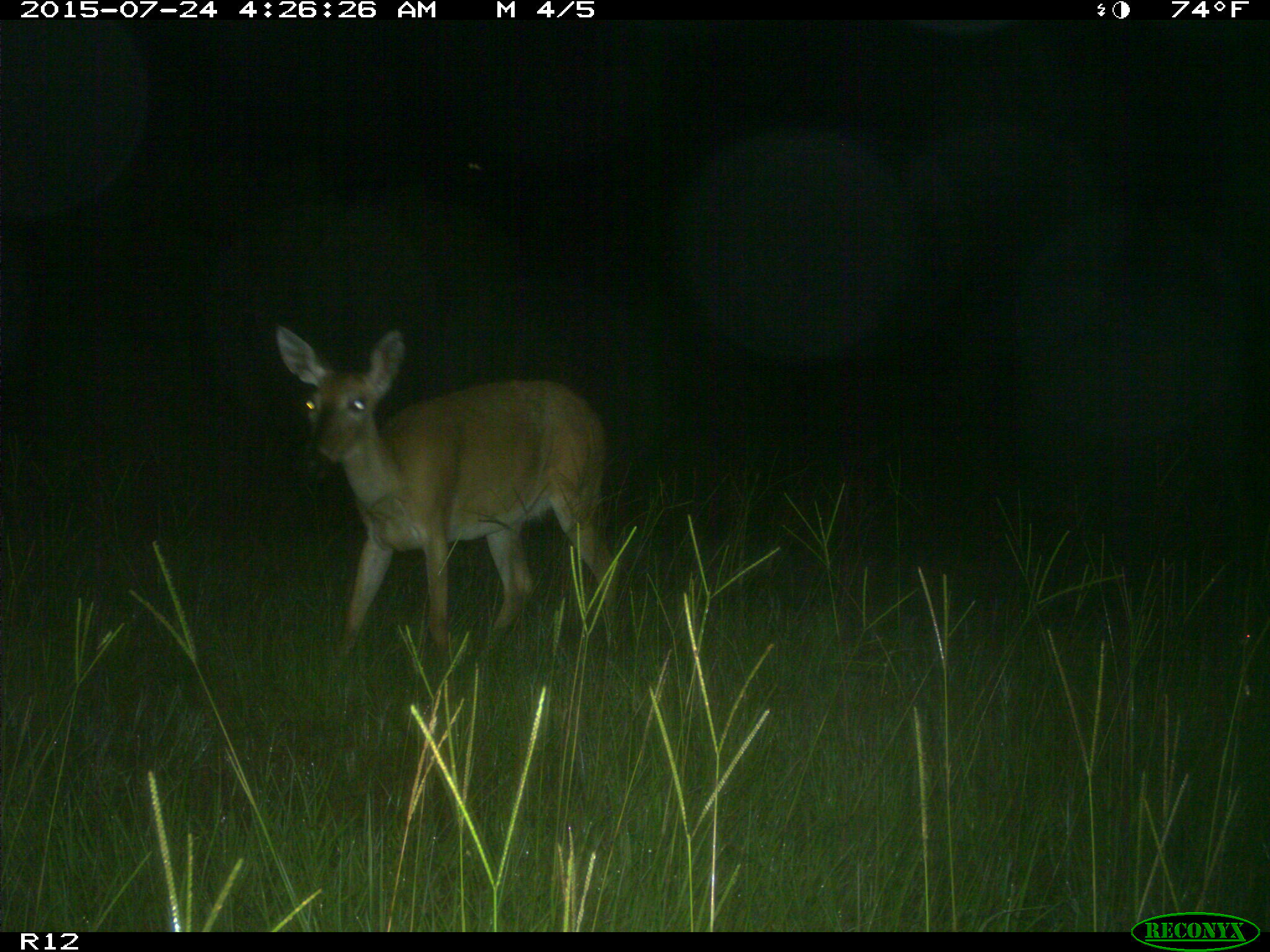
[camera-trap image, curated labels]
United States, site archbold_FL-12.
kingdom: Animalia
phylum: Chordata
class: Mammalia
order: Artiodactyla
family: Cervidae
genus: Odocoileus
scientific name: Odocoileus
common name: deer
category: unidentified deer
Unidentified deer (deer) (Odocoileus).